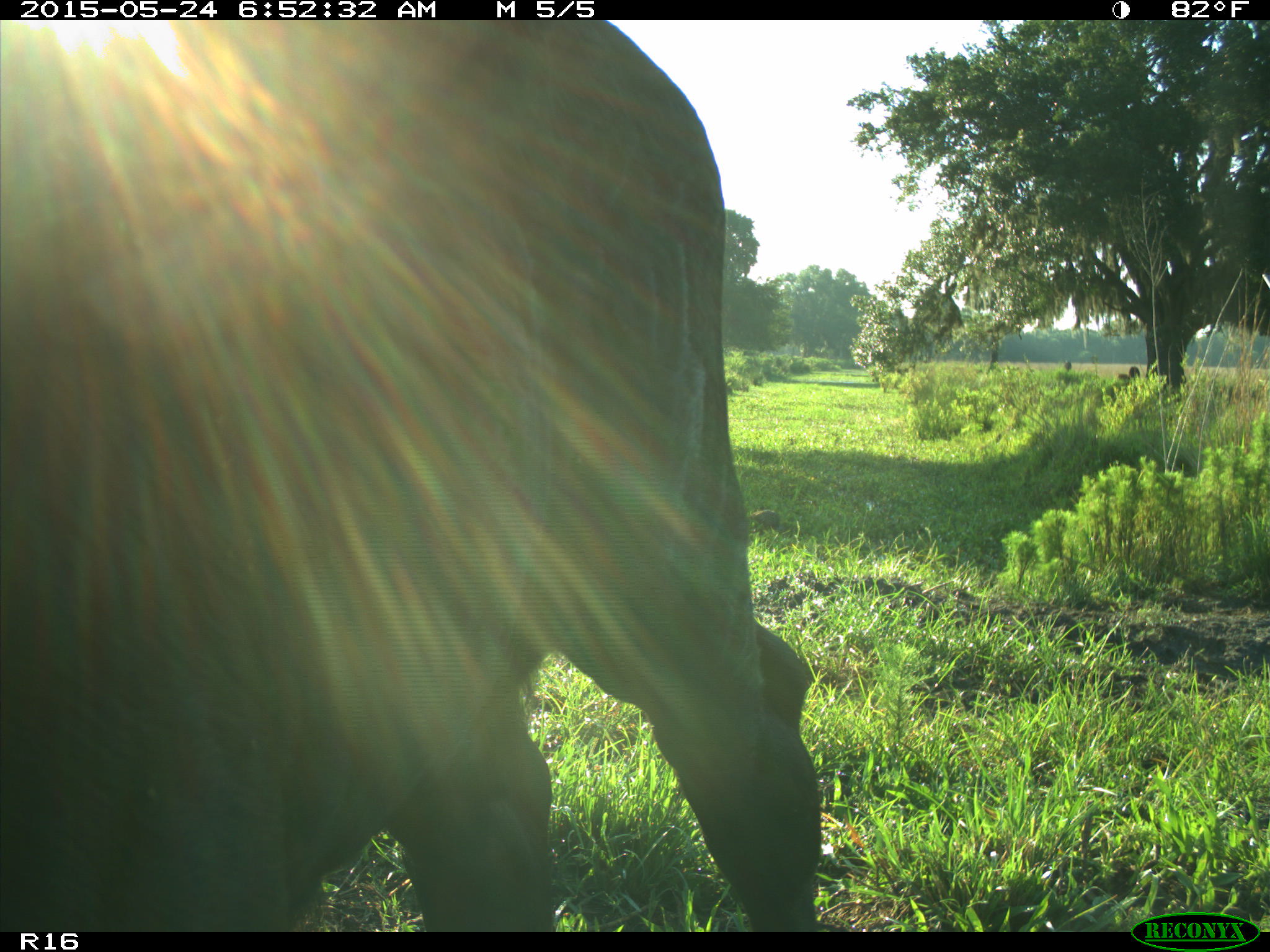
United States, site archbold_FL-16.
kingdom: Animalia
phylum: Chordata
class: Mammalia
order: Artiodactyla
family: Bovidae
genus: Bos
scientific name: Bos taurus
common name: domestic cow